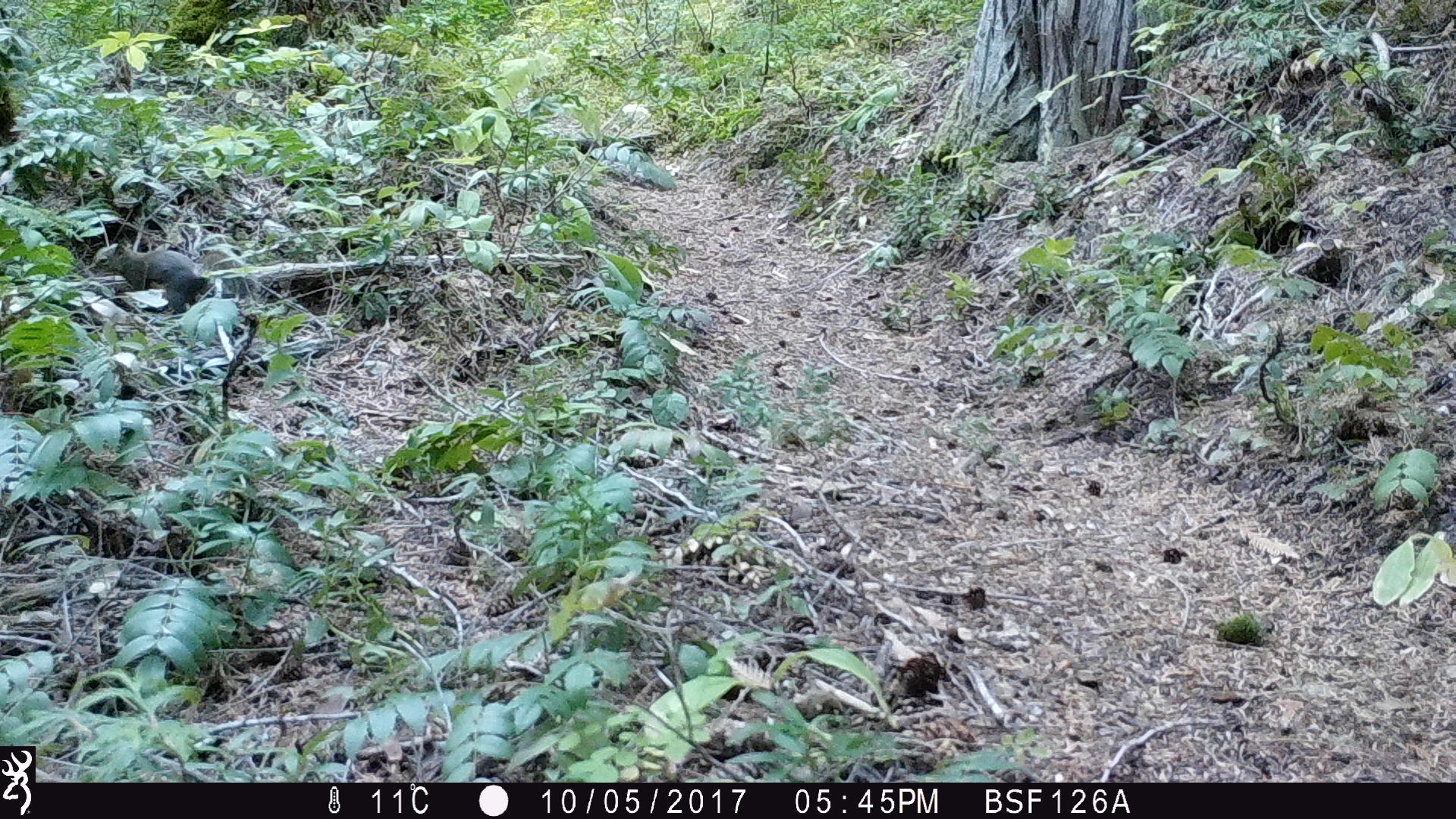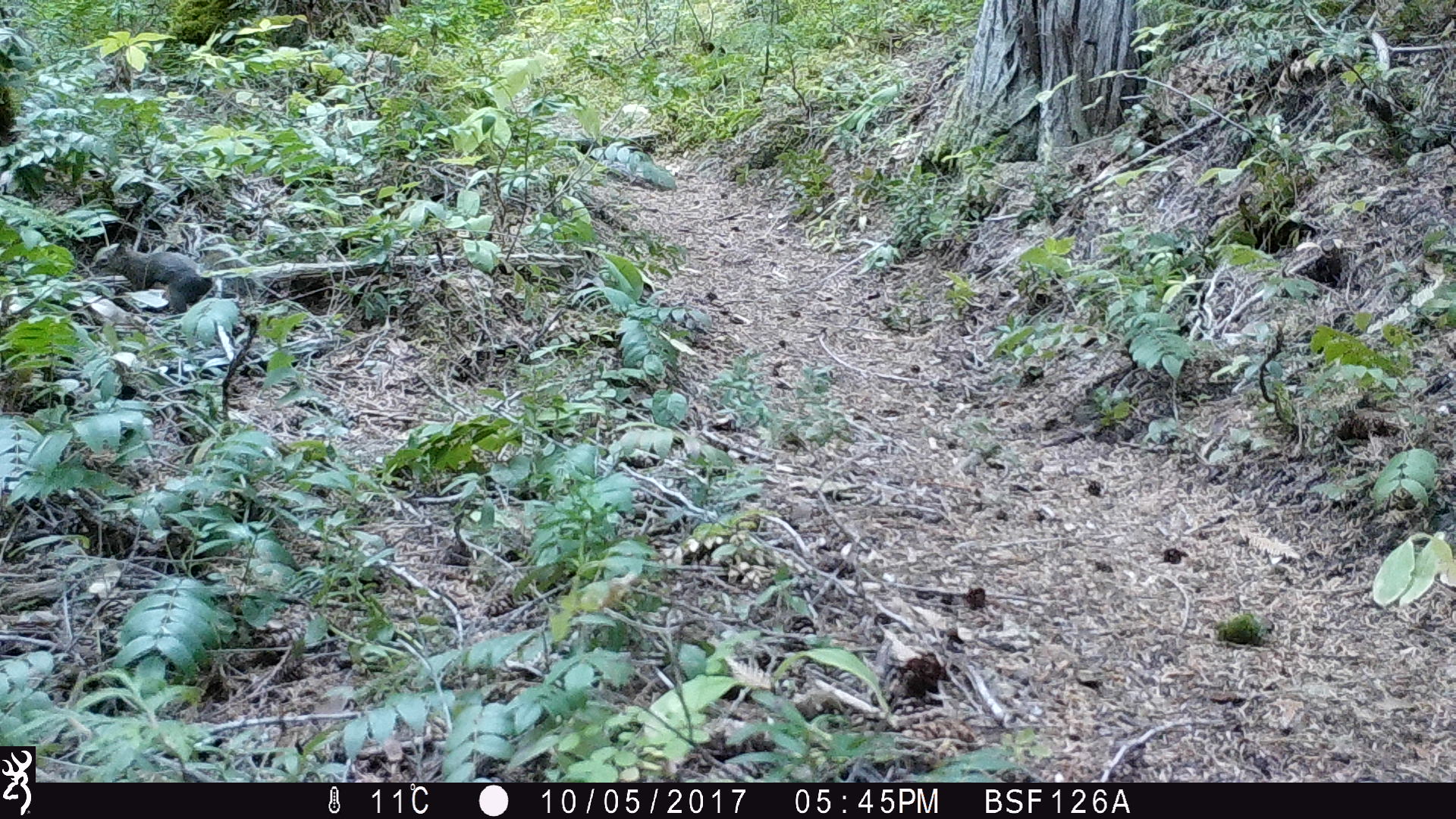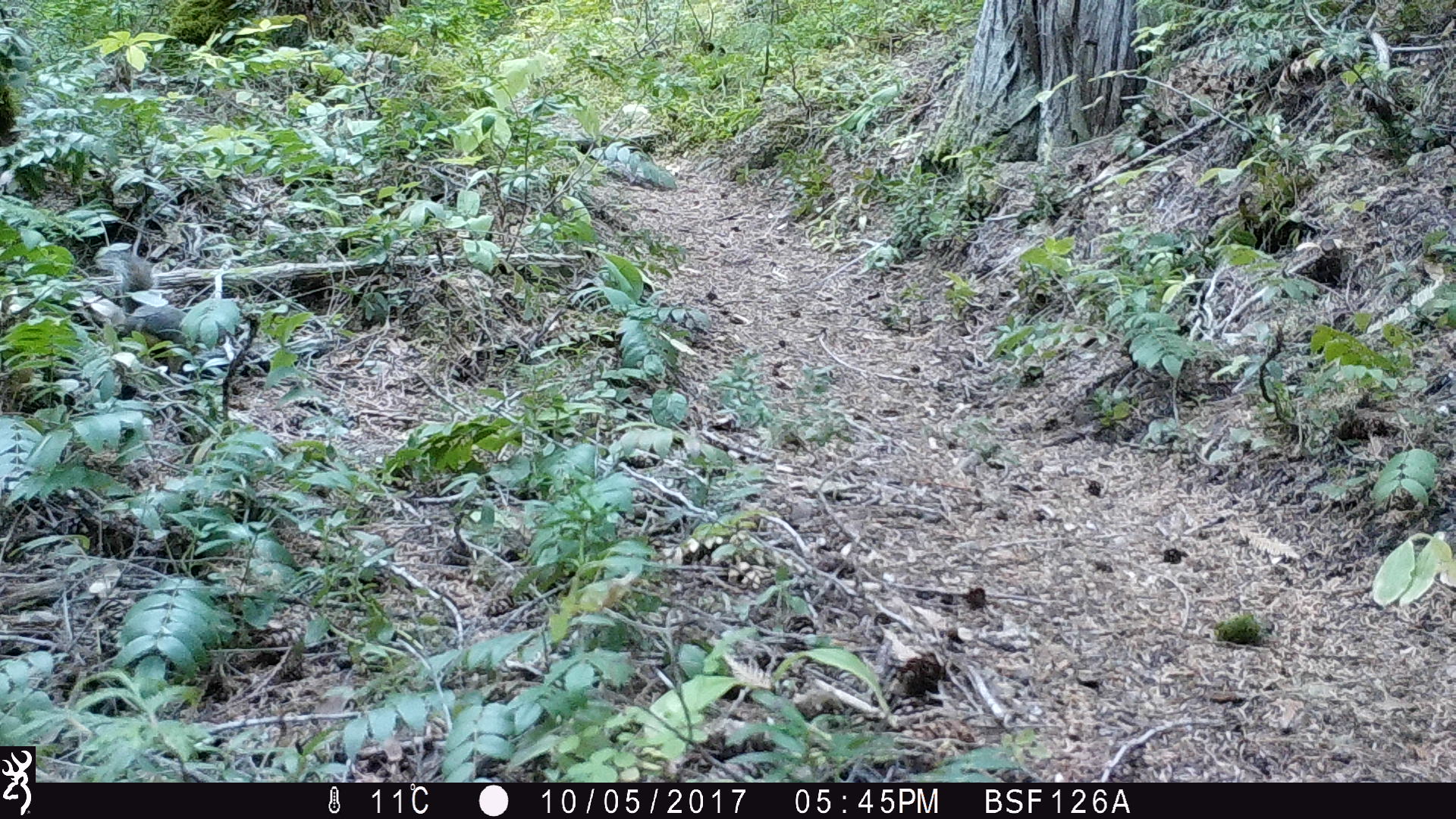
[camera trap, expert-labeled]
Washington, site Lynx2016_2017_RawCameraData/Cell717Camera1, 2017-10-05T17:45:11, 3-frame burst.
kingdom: Animalia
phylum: Chordata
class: Mammalia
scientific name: Mammalia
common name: small mammal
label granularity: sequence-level